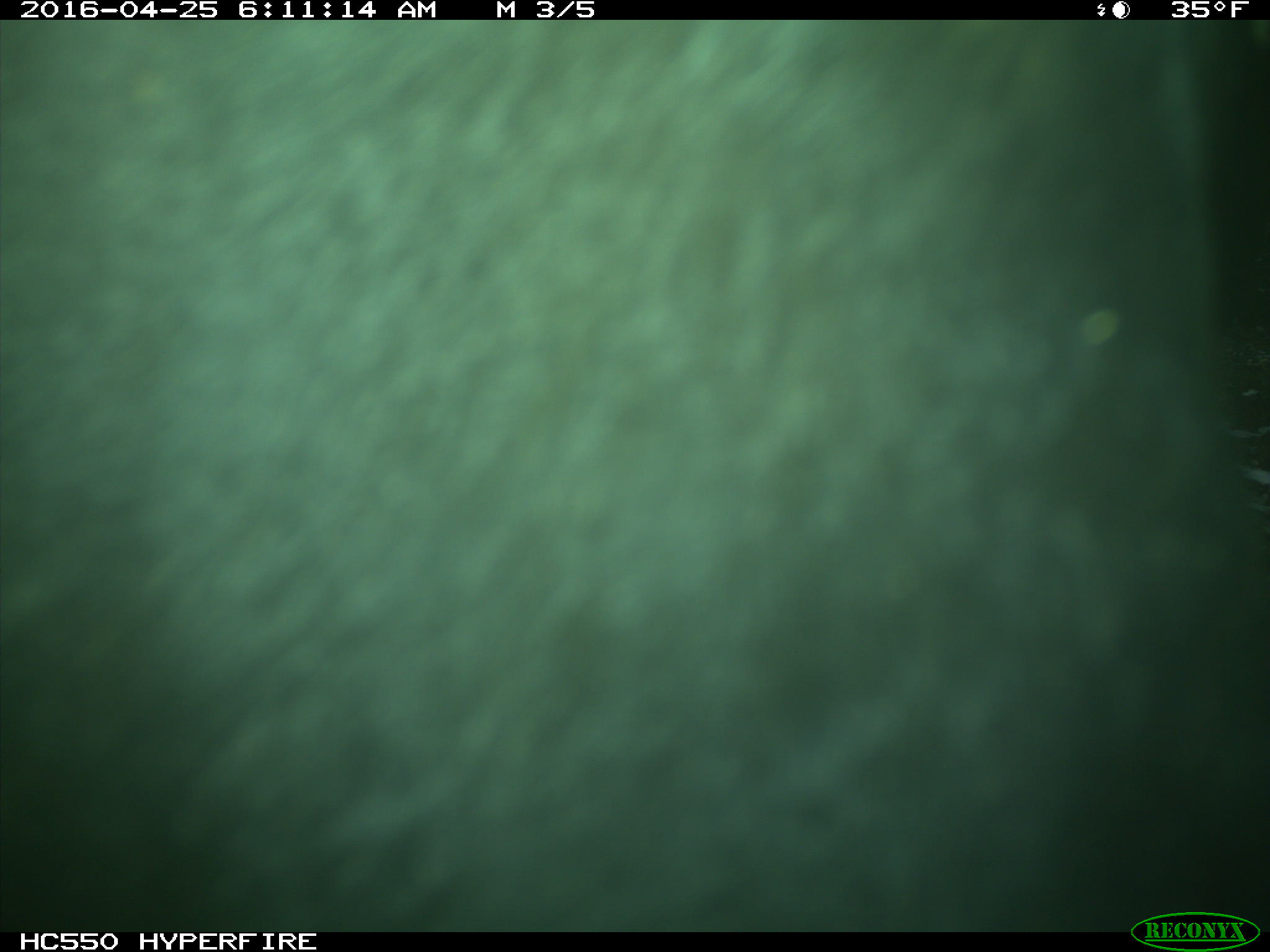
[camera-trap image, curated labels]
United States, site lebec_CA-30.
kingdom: Animalia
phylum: Chordata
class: Mammalia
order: Artiodactyla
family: Bovidae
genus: Bos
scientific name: Bos taurus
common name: domestic cow